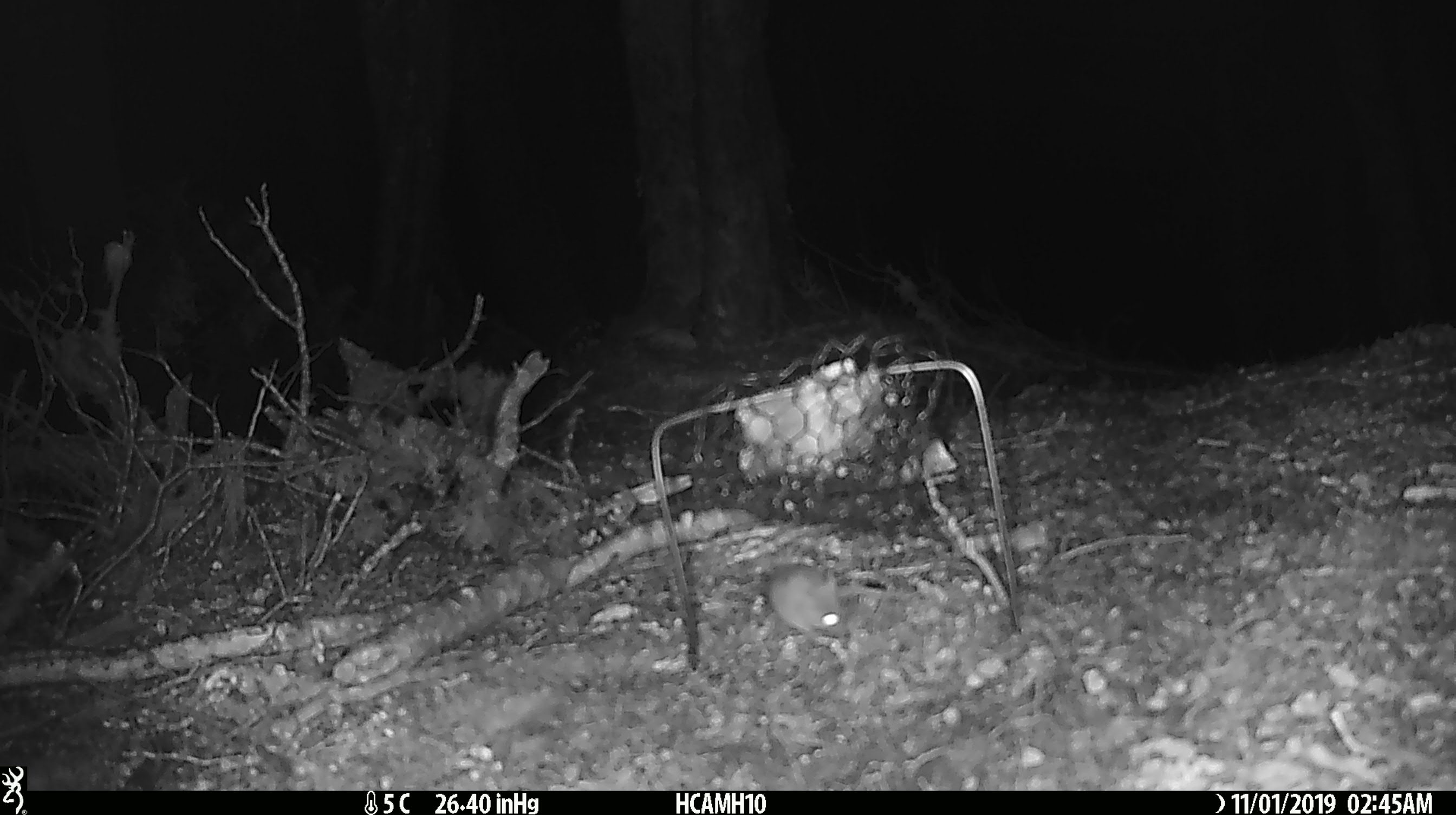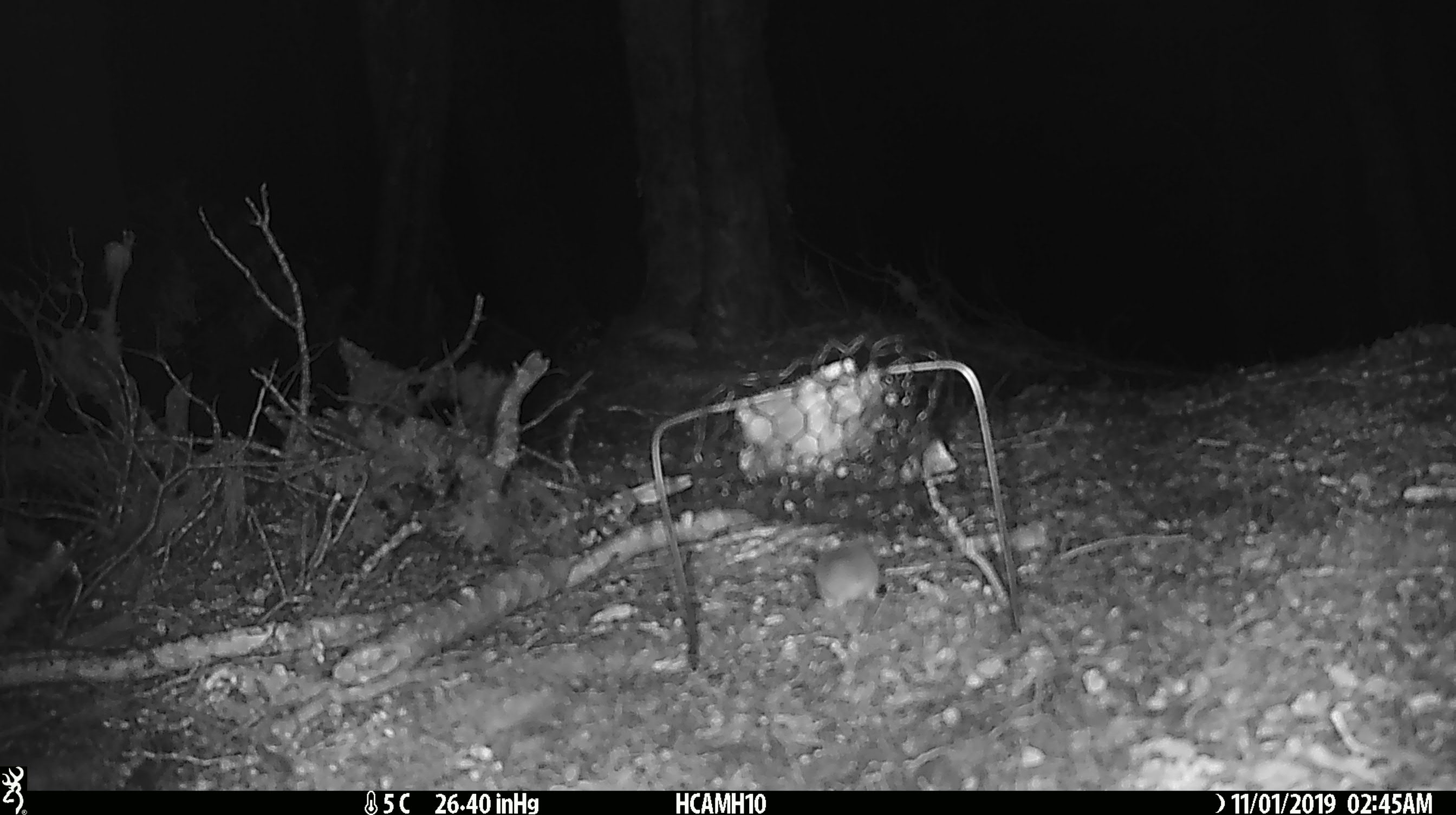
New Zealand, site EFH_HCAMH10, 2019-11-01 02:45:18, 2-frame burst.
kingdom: Animalia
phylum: Chordata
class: Mammalia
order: Rodentia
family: Muridae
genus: Mus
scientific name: Mus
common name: mouse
Mouse (Mus).